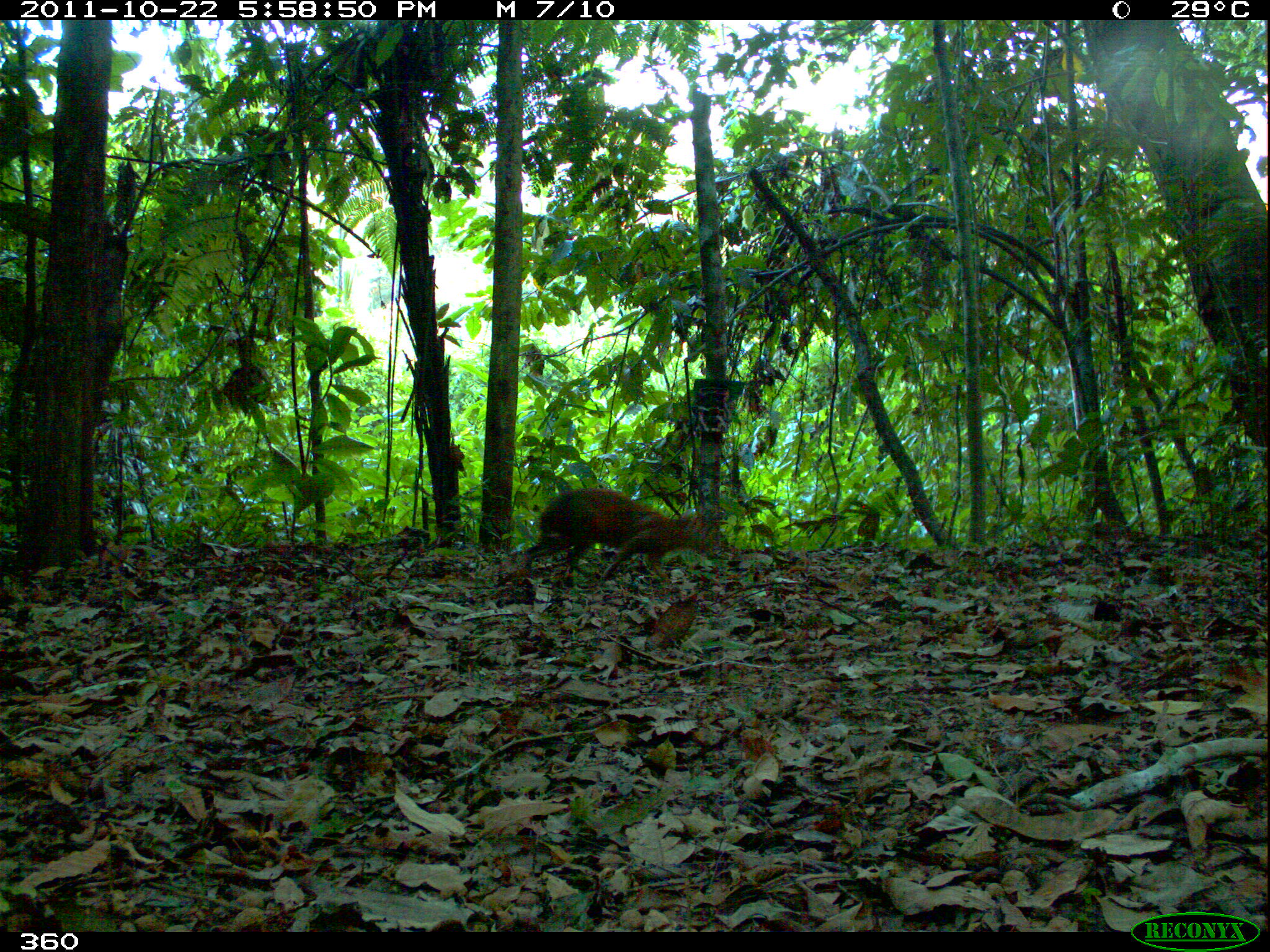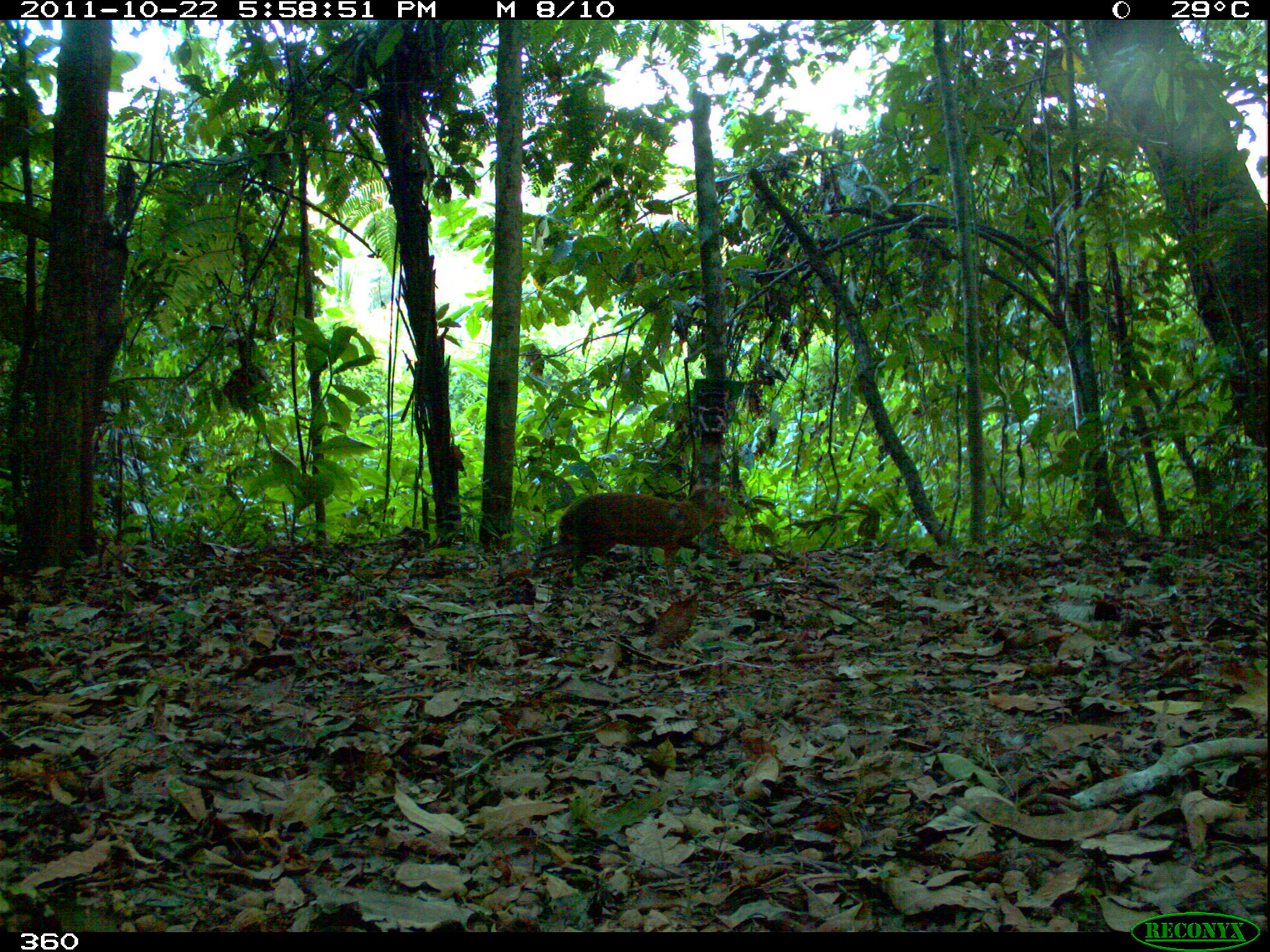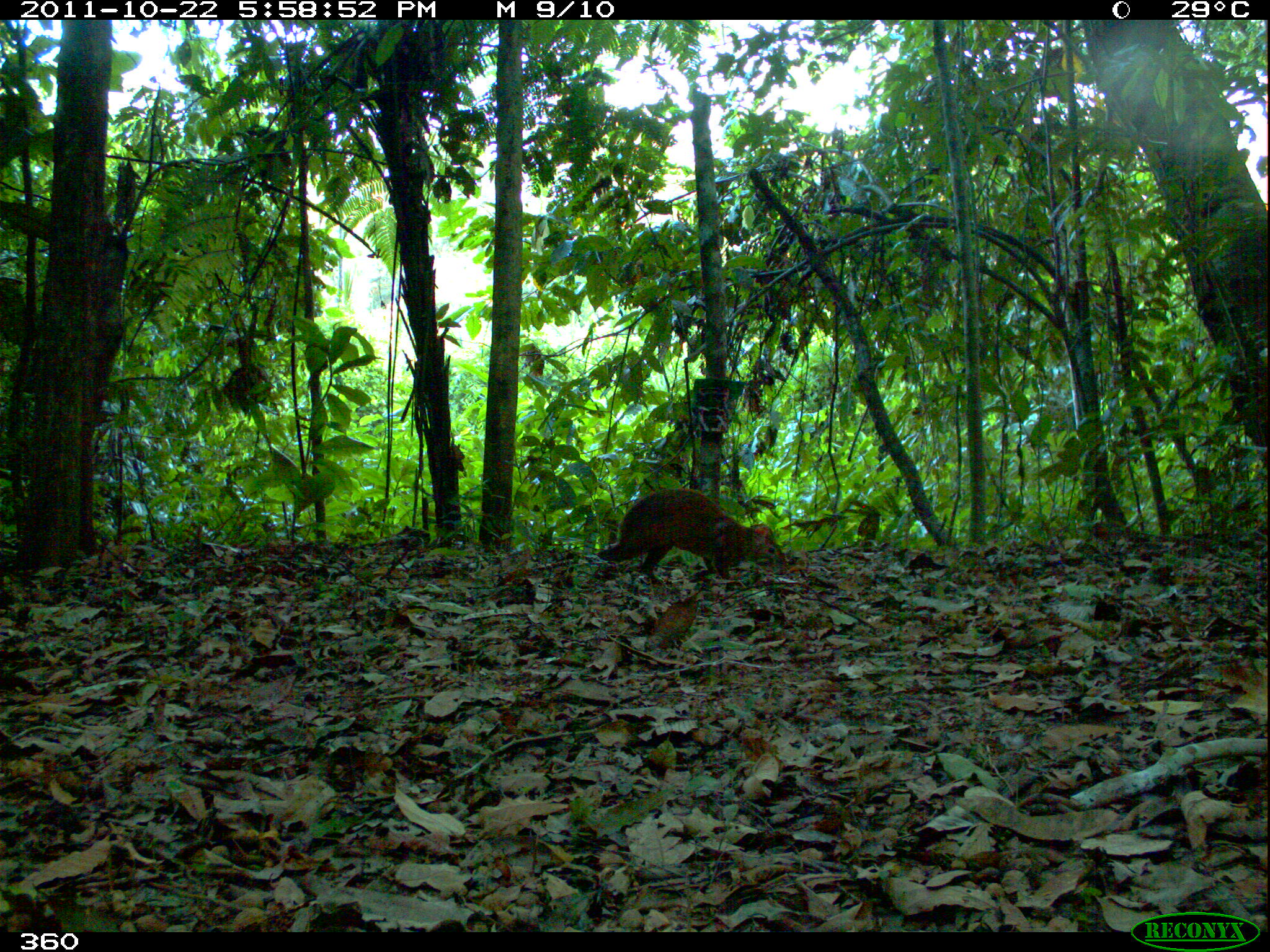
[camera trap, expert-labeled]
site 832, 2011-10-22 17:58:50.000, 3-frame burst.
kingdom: Animalia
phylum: Chordata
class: Mammalia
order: Rodentia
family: Dasyproctidae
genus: Dasyprocta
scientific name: Dasyprocta punctata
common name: central american agouti